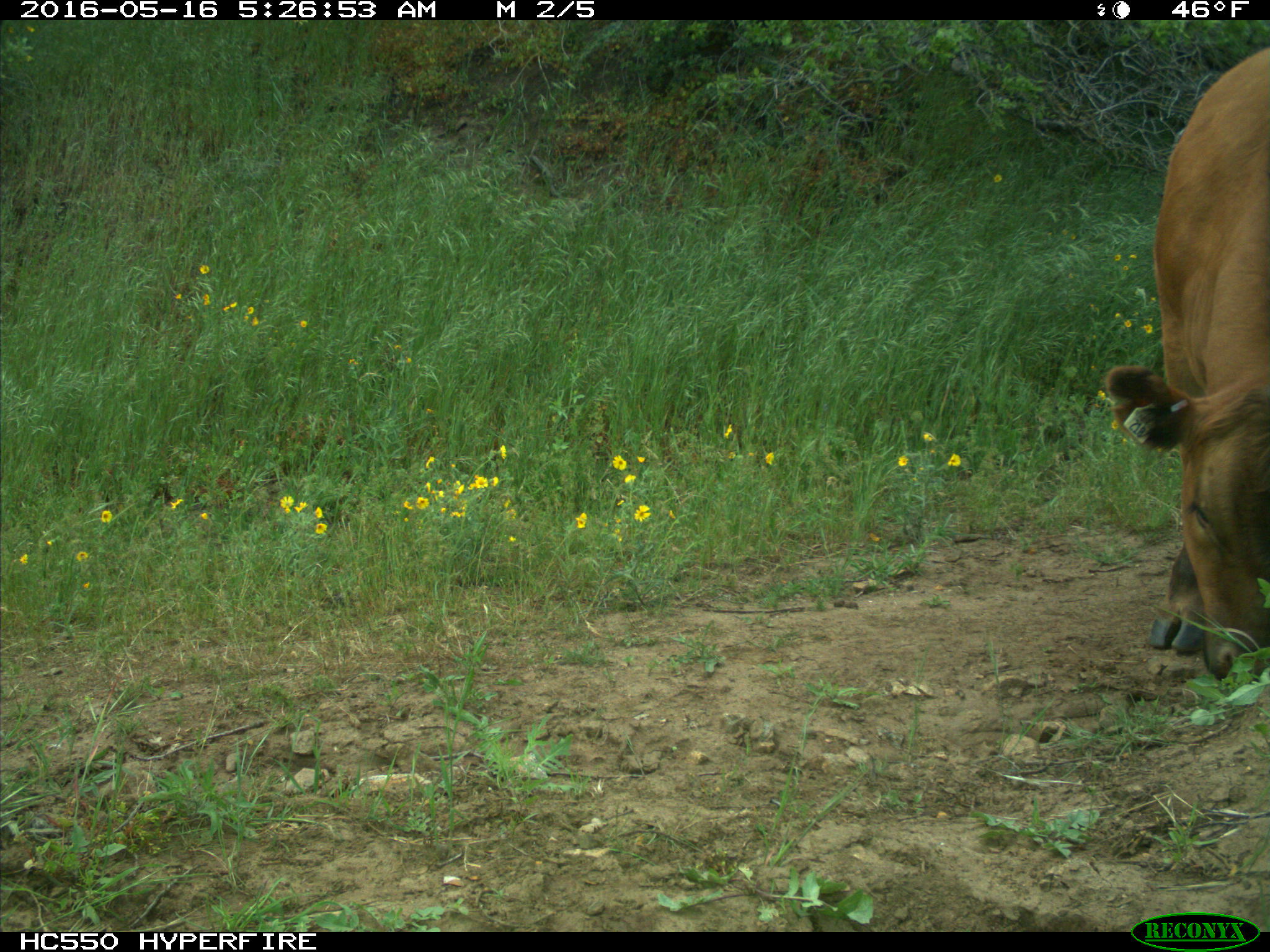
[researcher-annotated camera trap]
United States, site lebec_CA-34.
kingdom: Animalia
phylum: Chordata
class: Mammalia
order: Artiodactyla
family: Bovidae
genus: Bos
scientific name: Bos taurus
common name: domestic cow